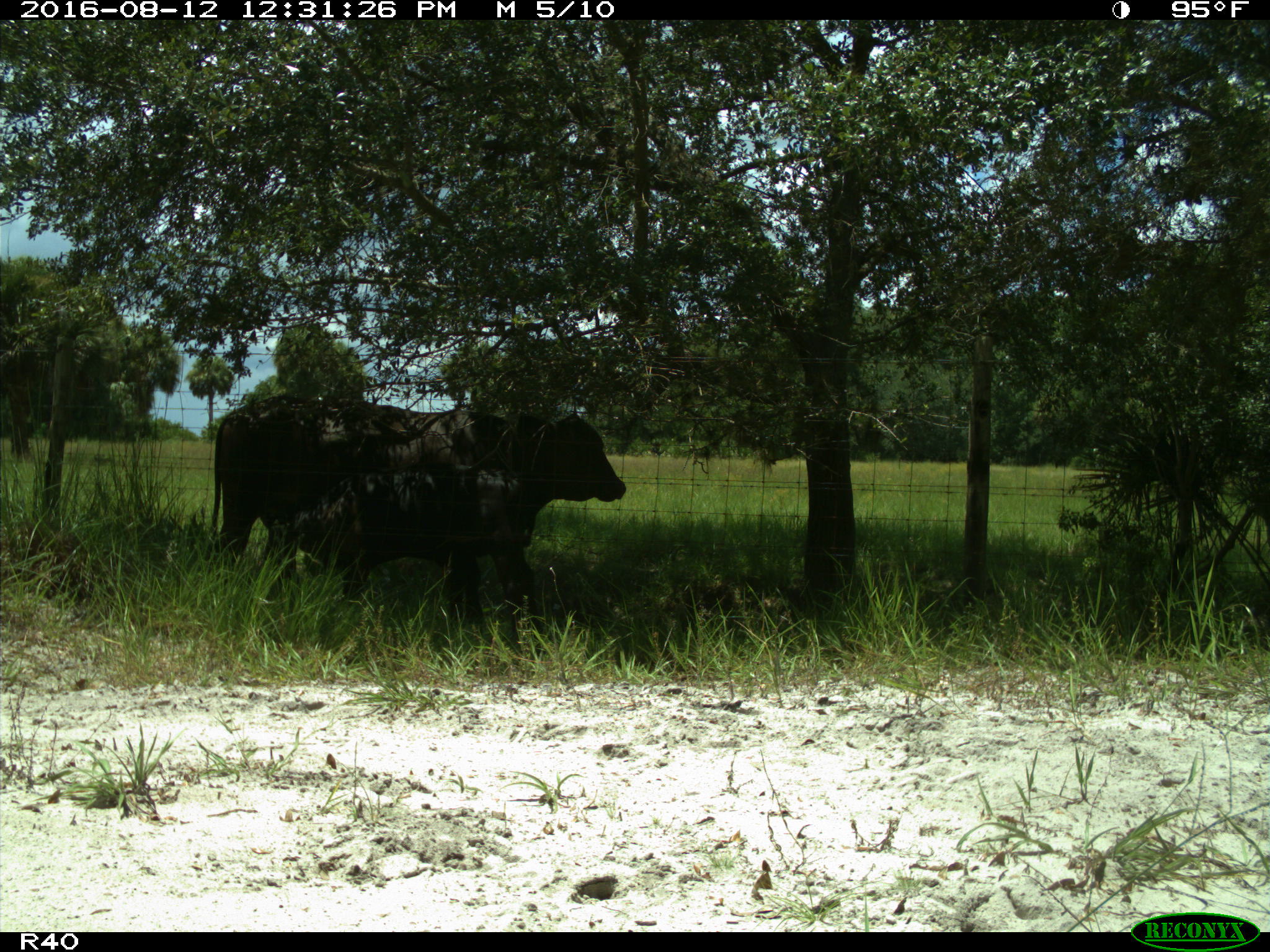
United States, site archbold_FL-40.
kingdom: Animalia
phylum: Chordata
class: Mammalia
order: Artiodactyla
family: Bovidae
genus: Bos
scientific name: Bos taurus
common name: domestic cow